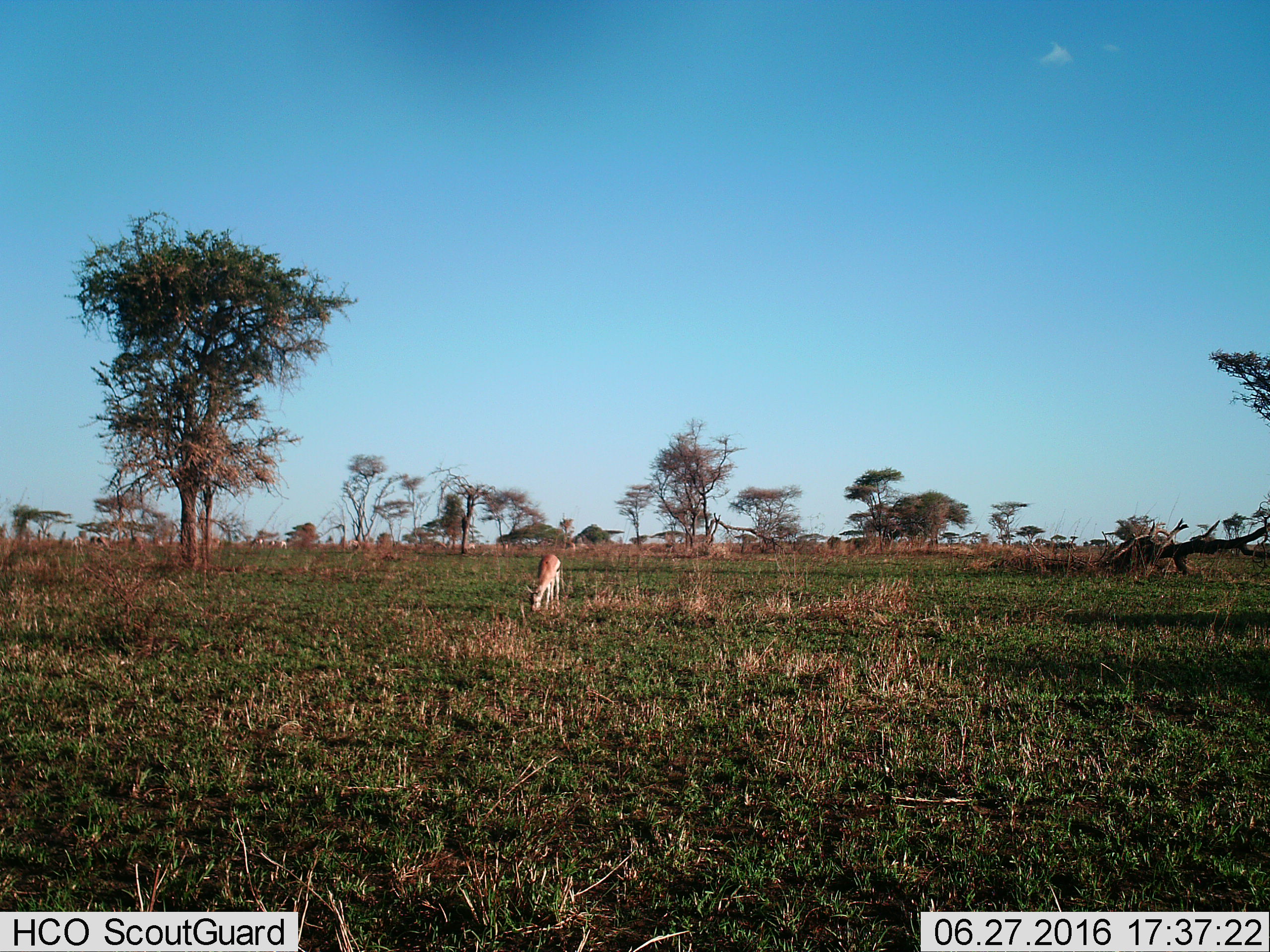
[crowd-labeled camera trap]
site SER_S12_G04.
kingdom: Animalia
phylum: Chordata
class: Mammalia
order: Artiodactyla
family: Bovidae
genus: Eudorcas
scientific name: Eudorcas thomsonii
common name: thomson's gazelle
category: gazellethomsons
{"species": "gazellethomsons (thomson's gazelle) (Eudorcas thomsonii)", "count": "1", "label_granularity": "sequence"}